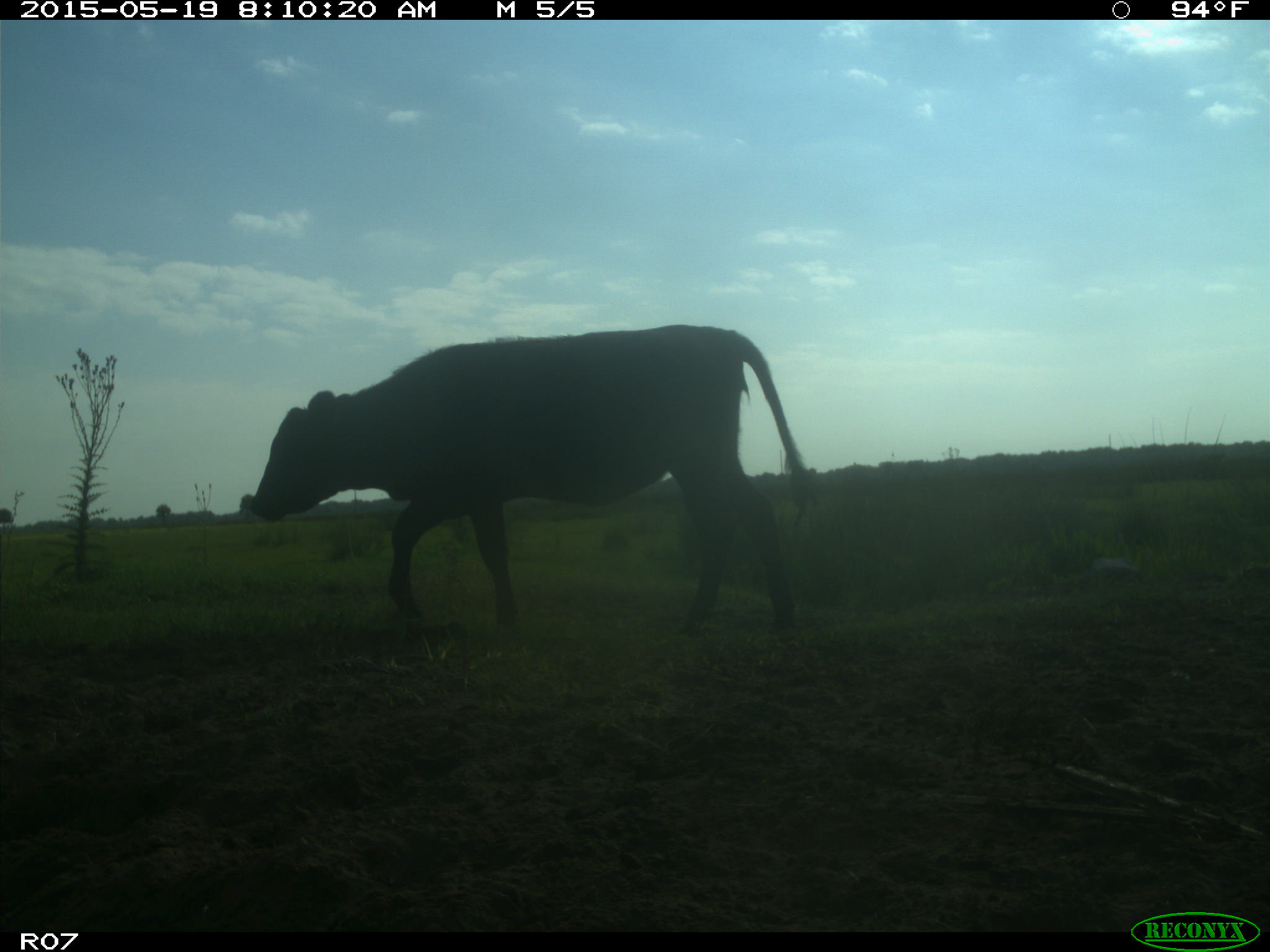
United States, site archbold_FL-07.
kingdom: Animalia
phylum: Chordata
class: Mammalia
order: Artiodactyla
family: Bovidae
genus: Bos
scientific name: Bos taurus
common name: domestic cow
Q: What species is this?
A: Bos taurus (domestic cow).